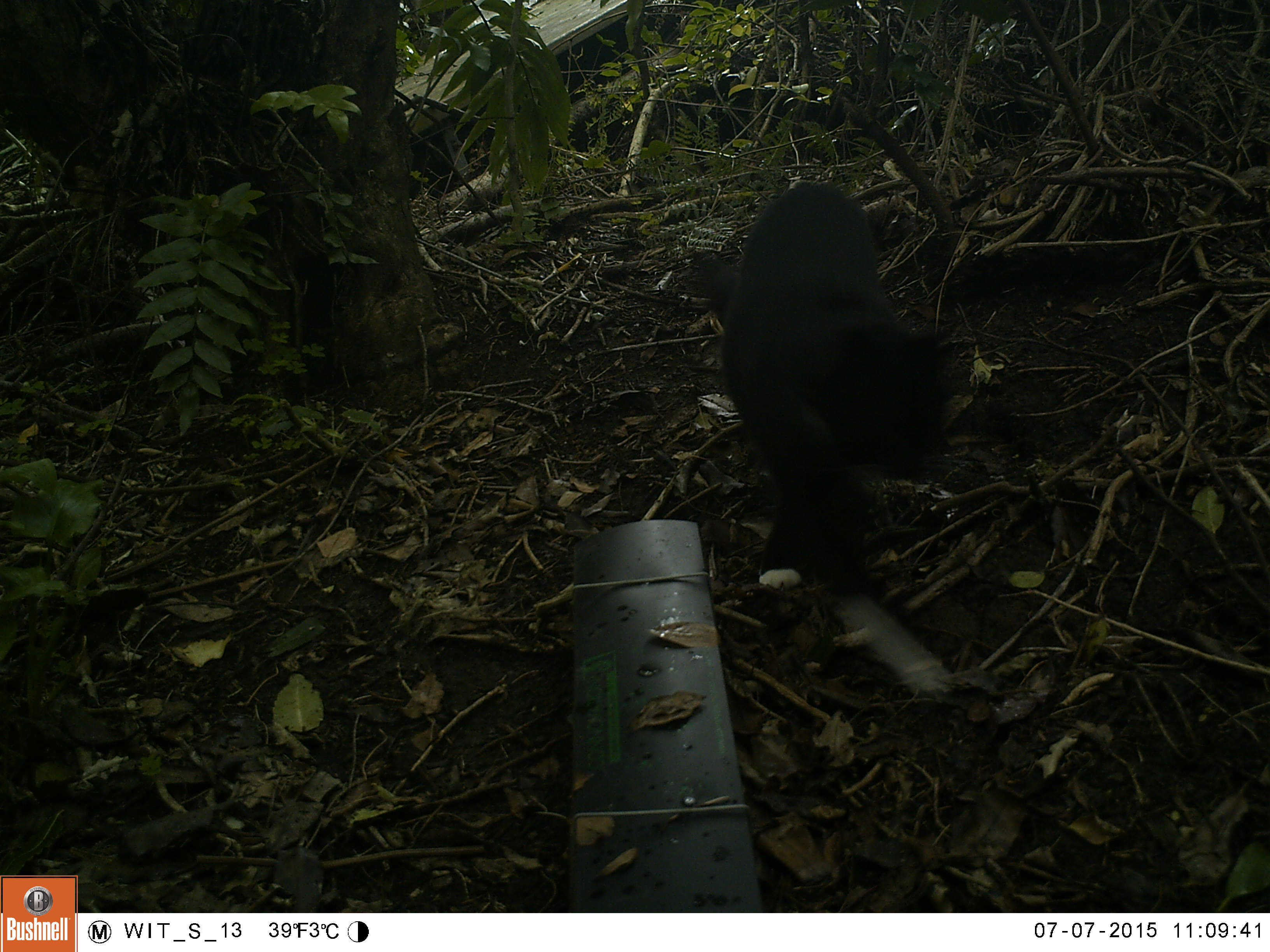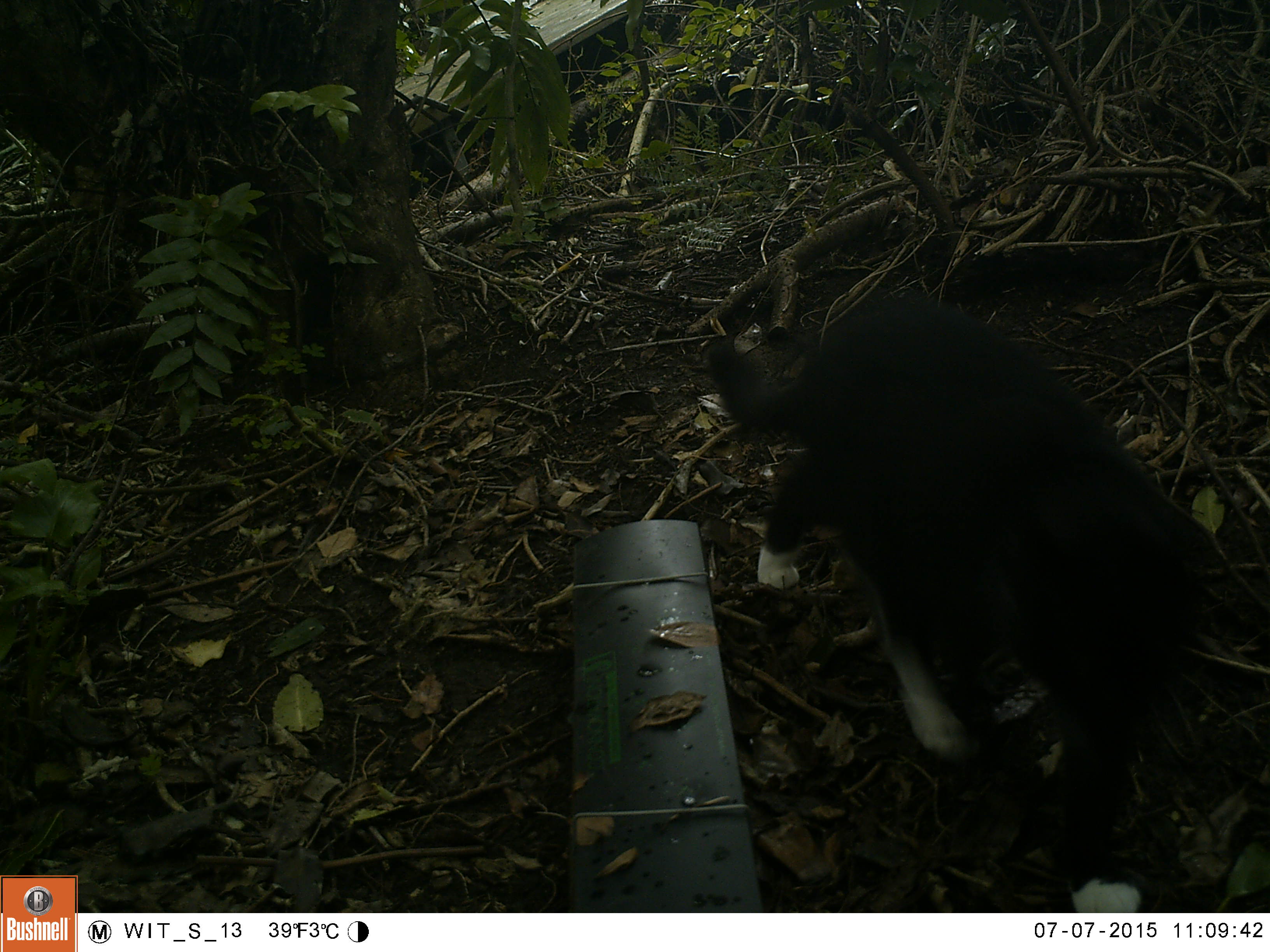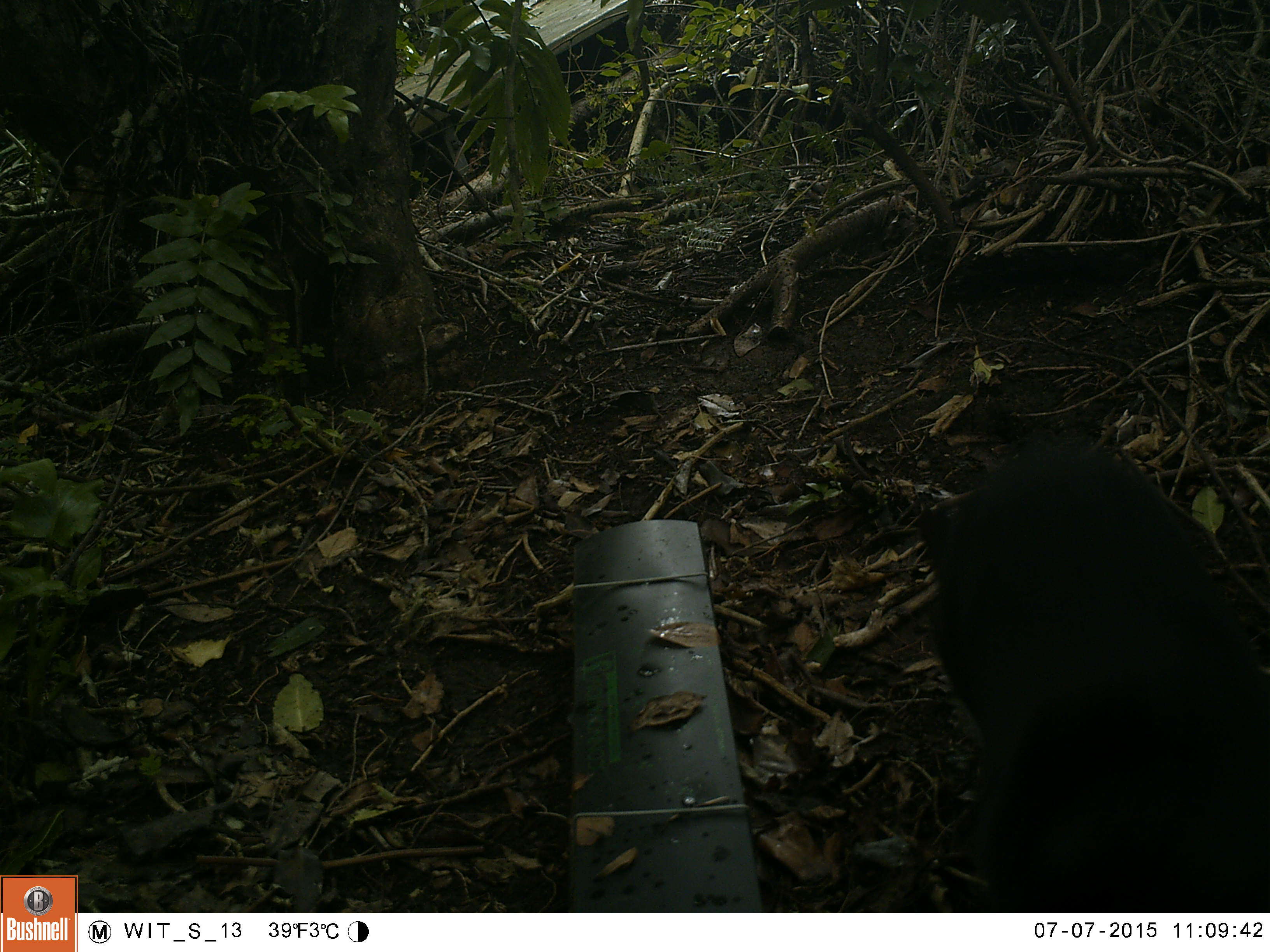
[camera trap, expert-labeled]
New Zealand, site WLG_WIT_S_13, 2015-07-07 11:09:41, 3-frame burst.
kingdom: Animalia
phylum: Chordata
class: Mammalia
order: Carnivora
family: Felidae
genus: Felis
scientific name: Felis catus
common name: domestic cat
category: cat